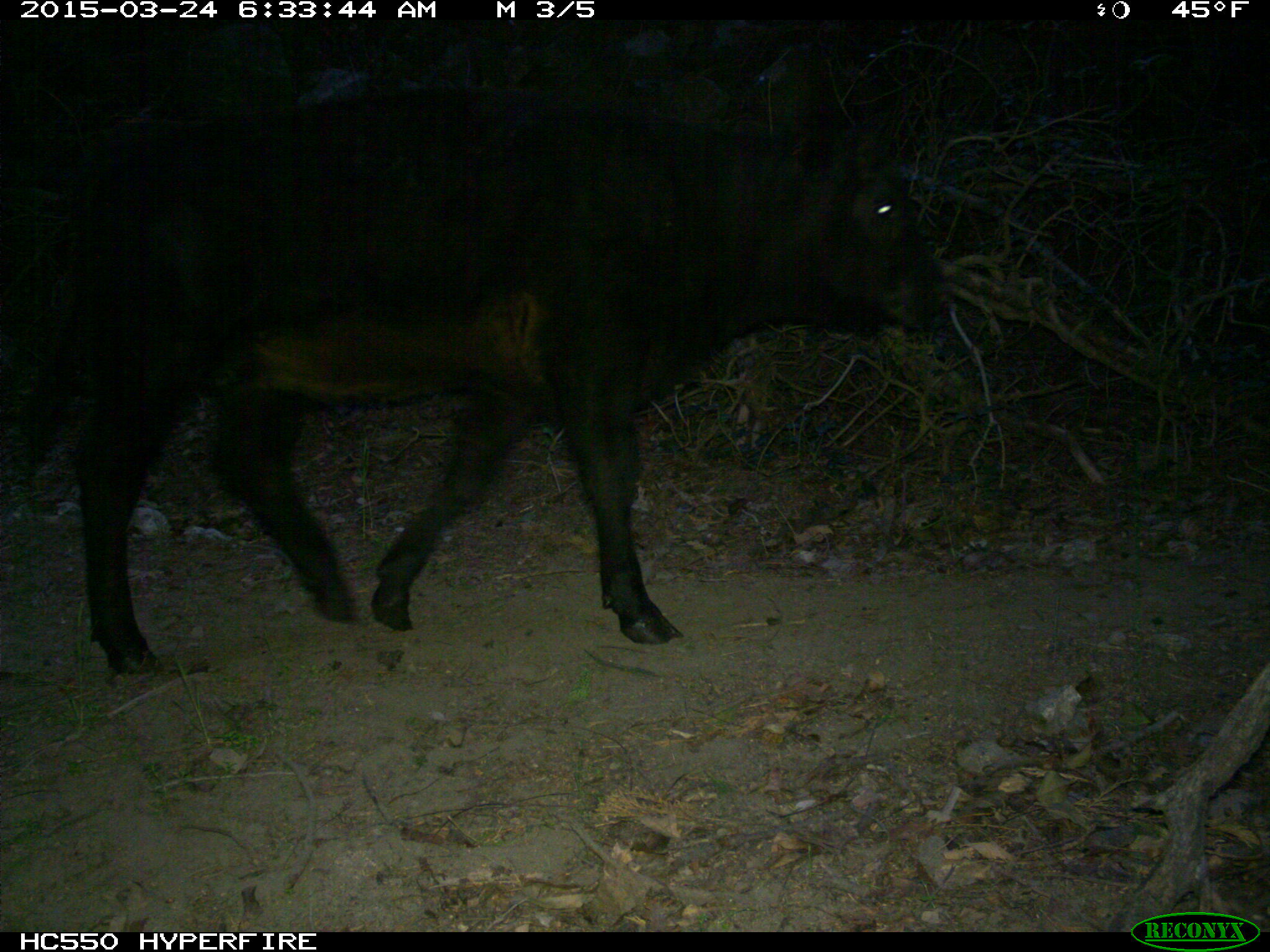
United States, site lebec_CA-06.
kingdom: Animalia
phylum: Chordata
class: Mammalia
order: Artiodactyla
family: Bovidae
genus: Bos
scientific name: Bos taurus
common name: domestic cow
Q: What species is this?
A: Bos taurus (domestic cow).